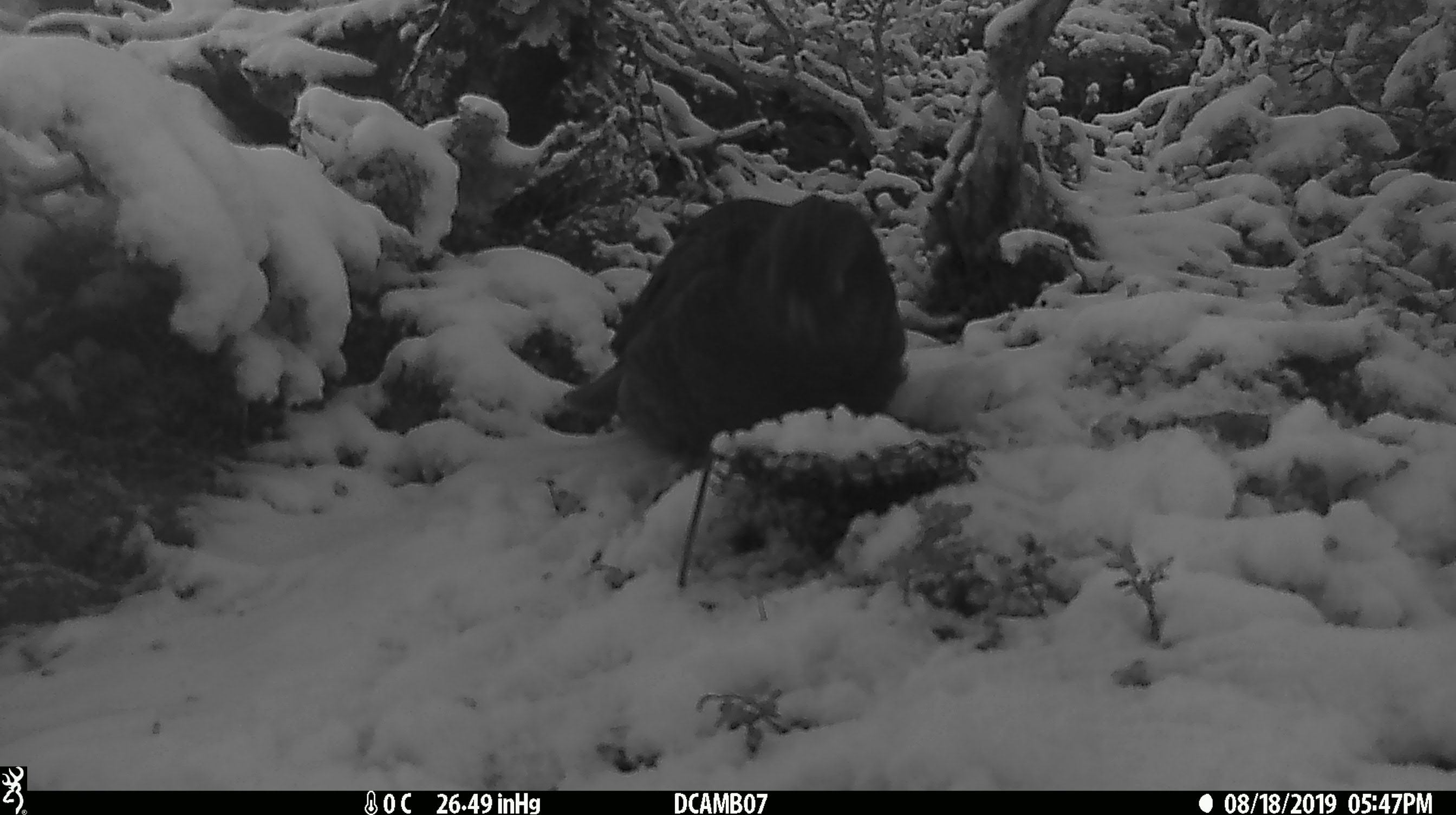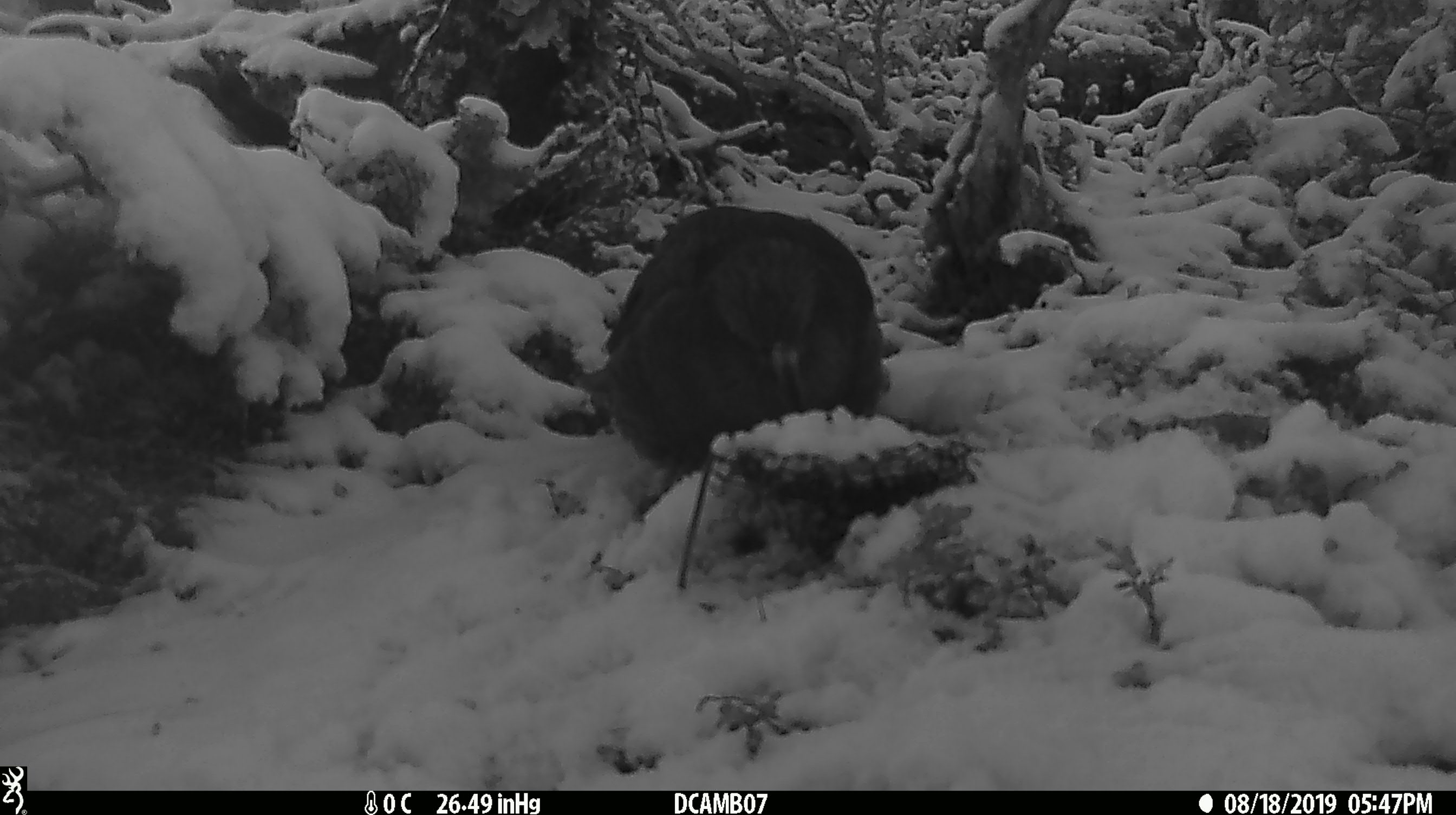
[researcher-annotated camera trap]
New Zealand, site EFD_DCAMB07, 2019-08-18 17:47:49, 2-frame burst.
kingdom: Animalia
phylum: Chordata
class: Aves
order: Psittaciformes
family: Strigopidae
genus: Nestor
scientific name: Nestor notabilis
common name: kea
Kea (Nestor notabilis).